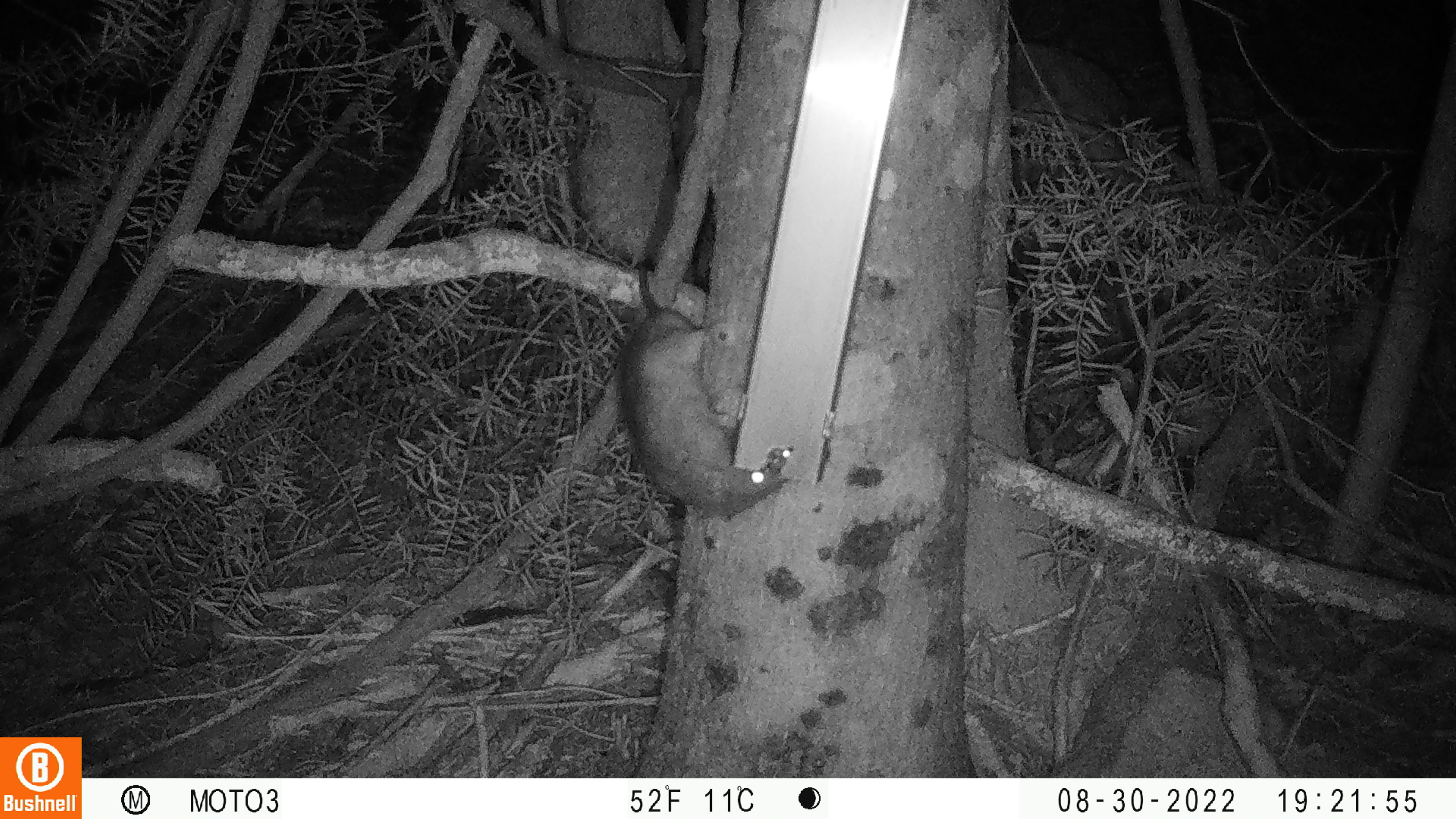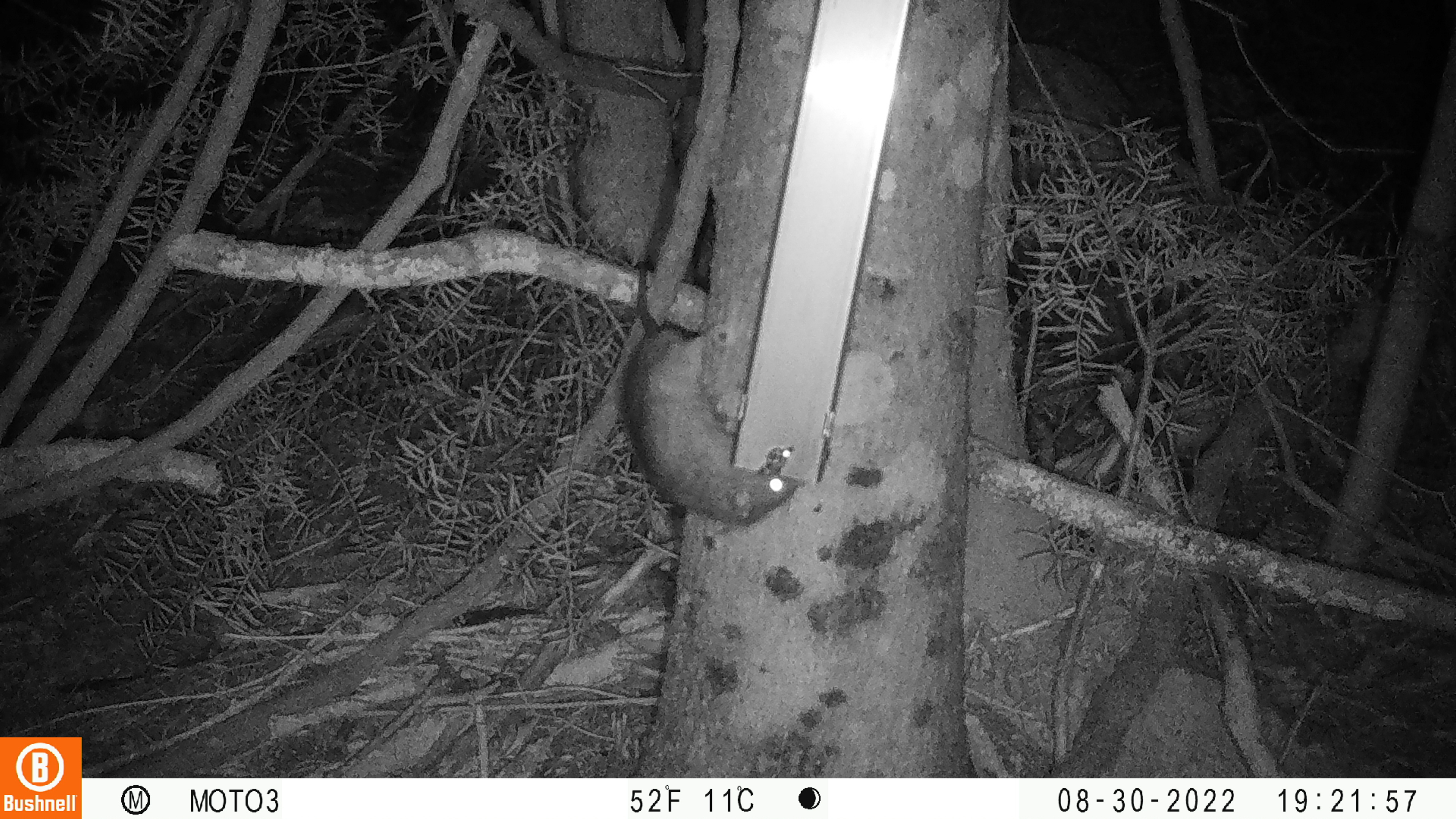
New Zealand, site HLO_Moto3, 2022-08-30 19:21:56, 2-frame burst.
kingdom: Animalia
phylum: Chordata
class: Mammalia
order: Rodentia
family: Muridae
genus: Rattus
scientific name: Rattus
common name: rat